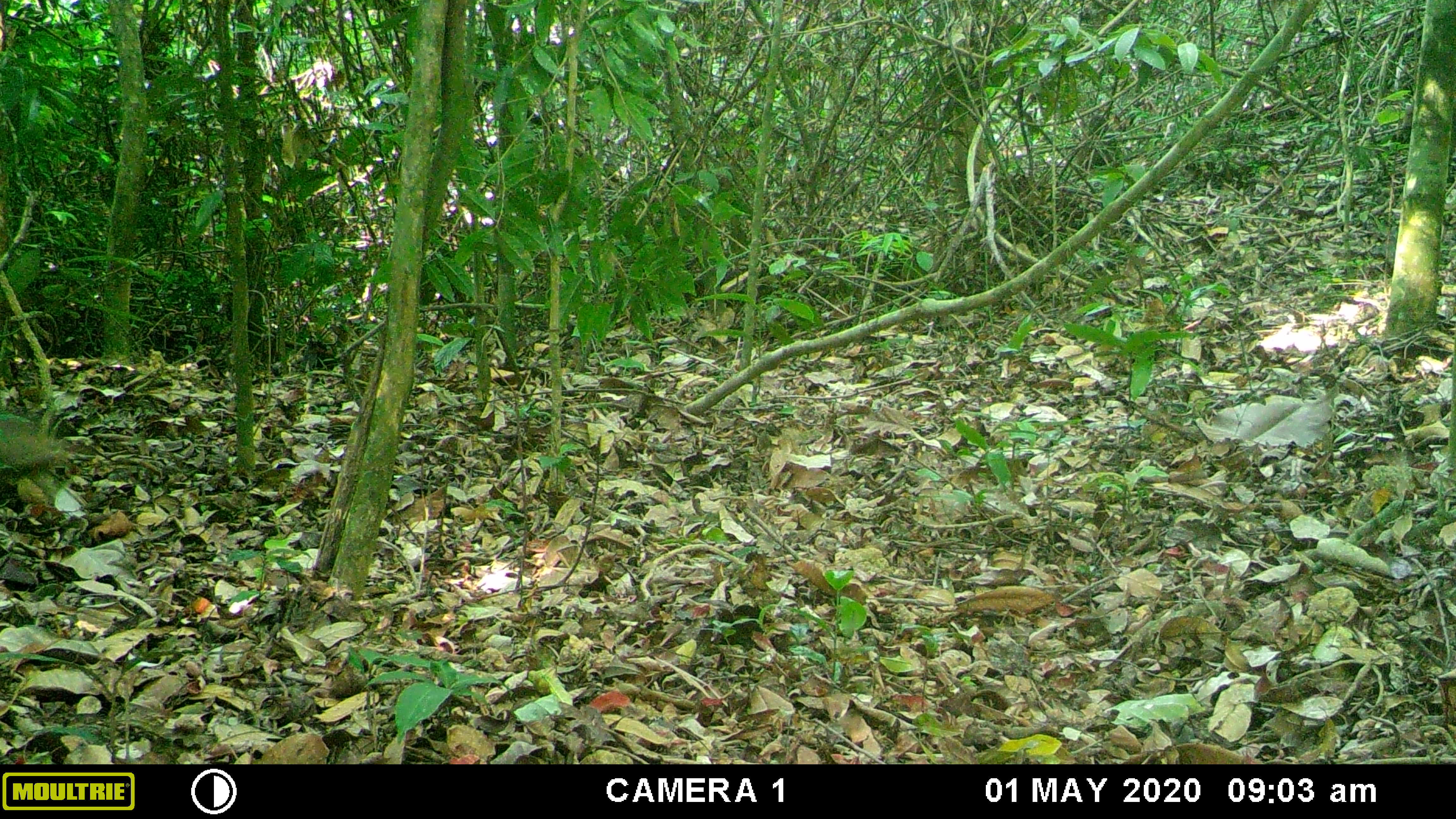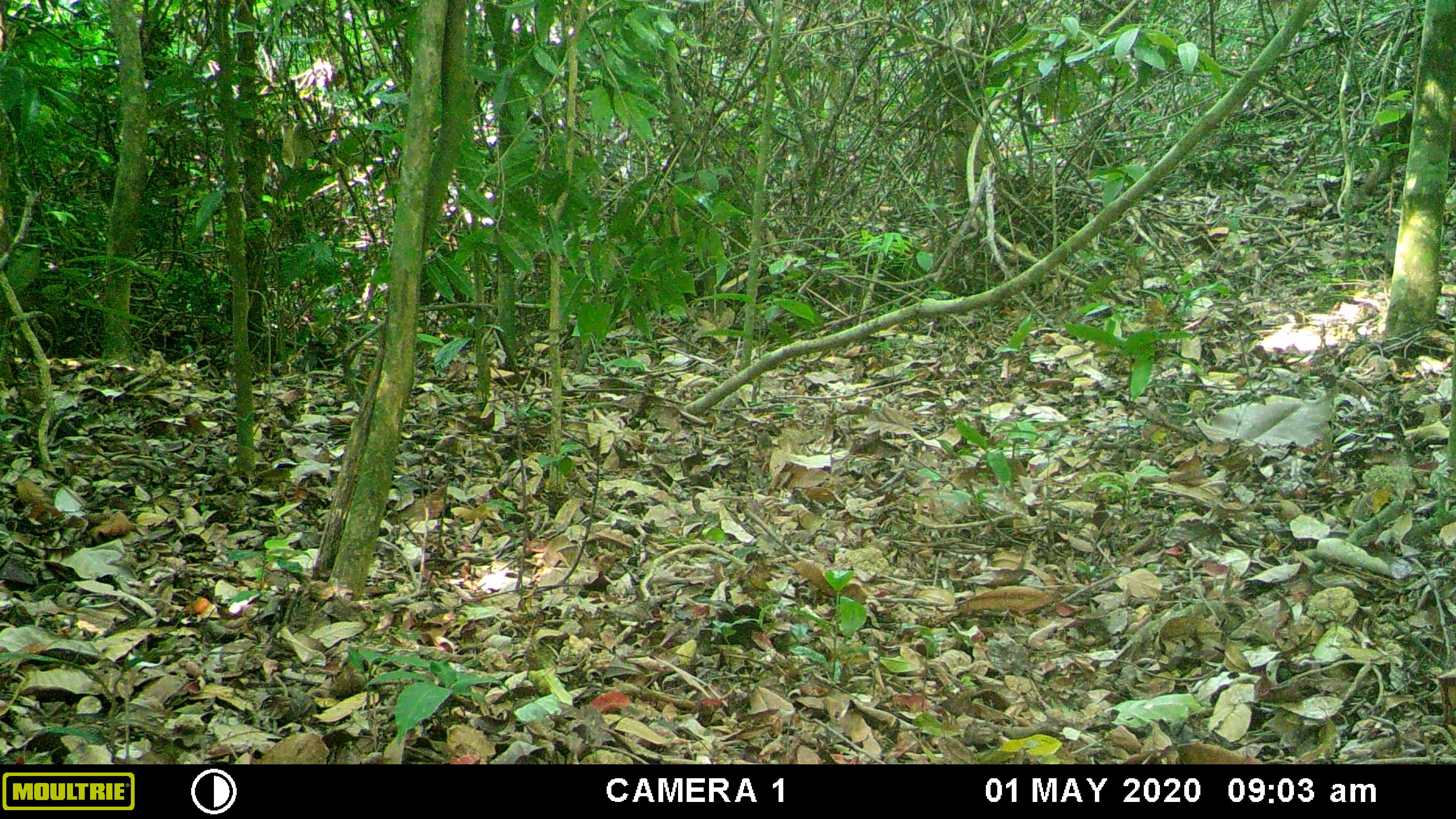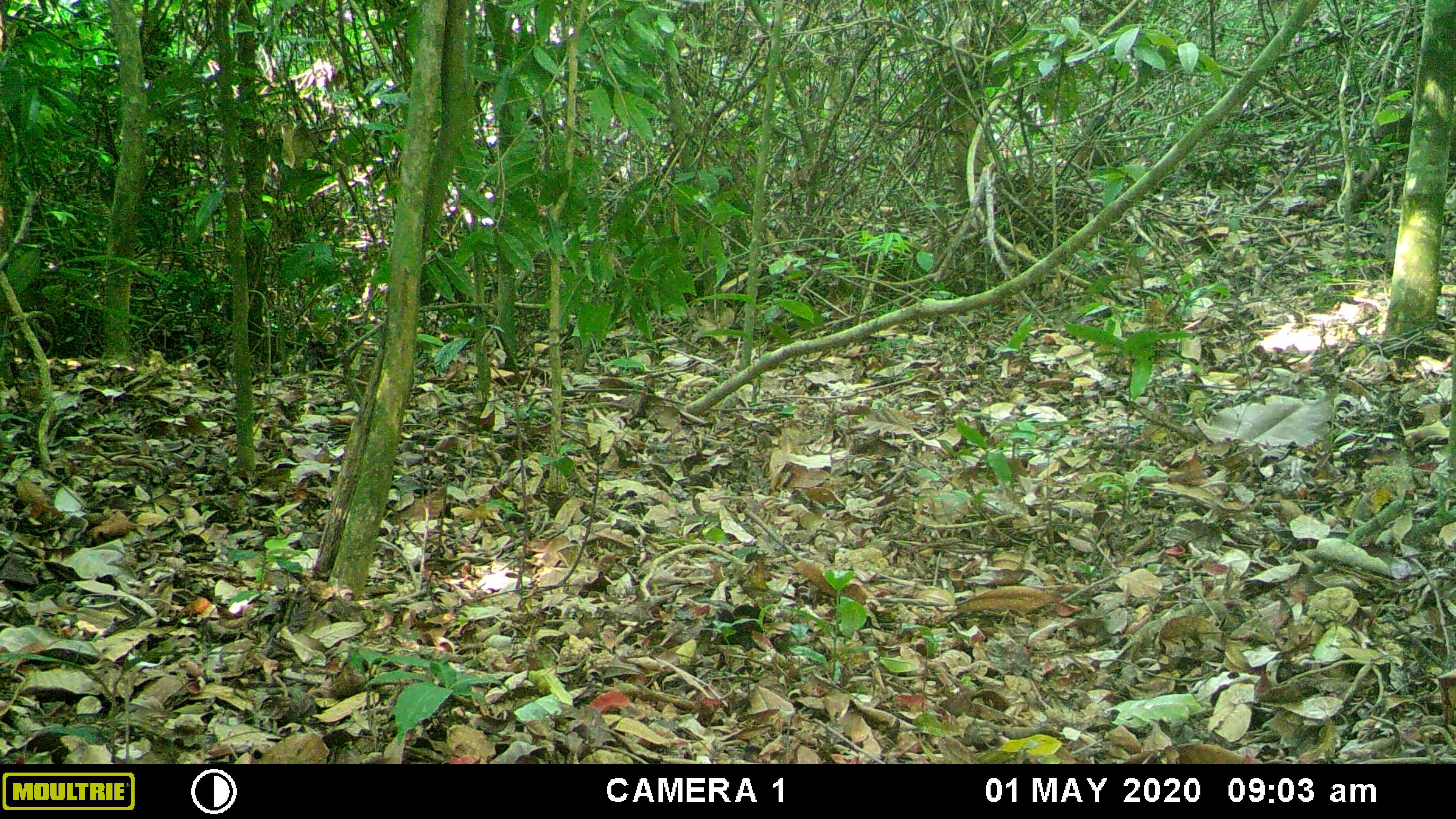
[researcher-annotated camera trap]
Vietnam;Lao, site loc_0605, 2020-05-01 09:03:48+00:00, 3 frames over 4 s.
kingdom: Animalia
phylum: Chordata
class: Mammalia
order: Primates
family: Cercopithecidae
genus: Macaca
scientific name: Macaca arctoides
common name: stump-tailed macaque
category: stump tailed macaque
Stump tailed macaque (stump-tailed macaque) (Macaca arctoides). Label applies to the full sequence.